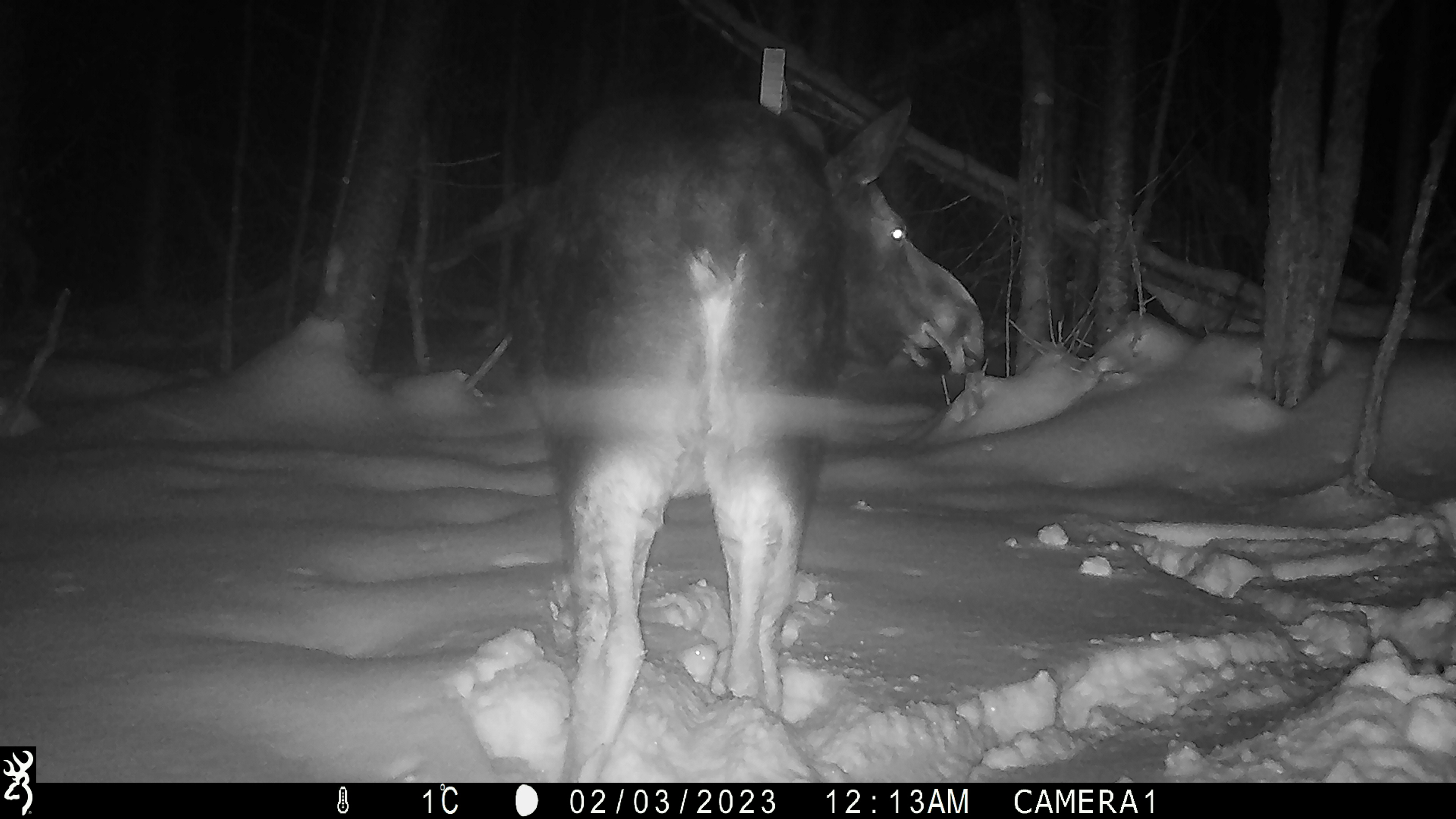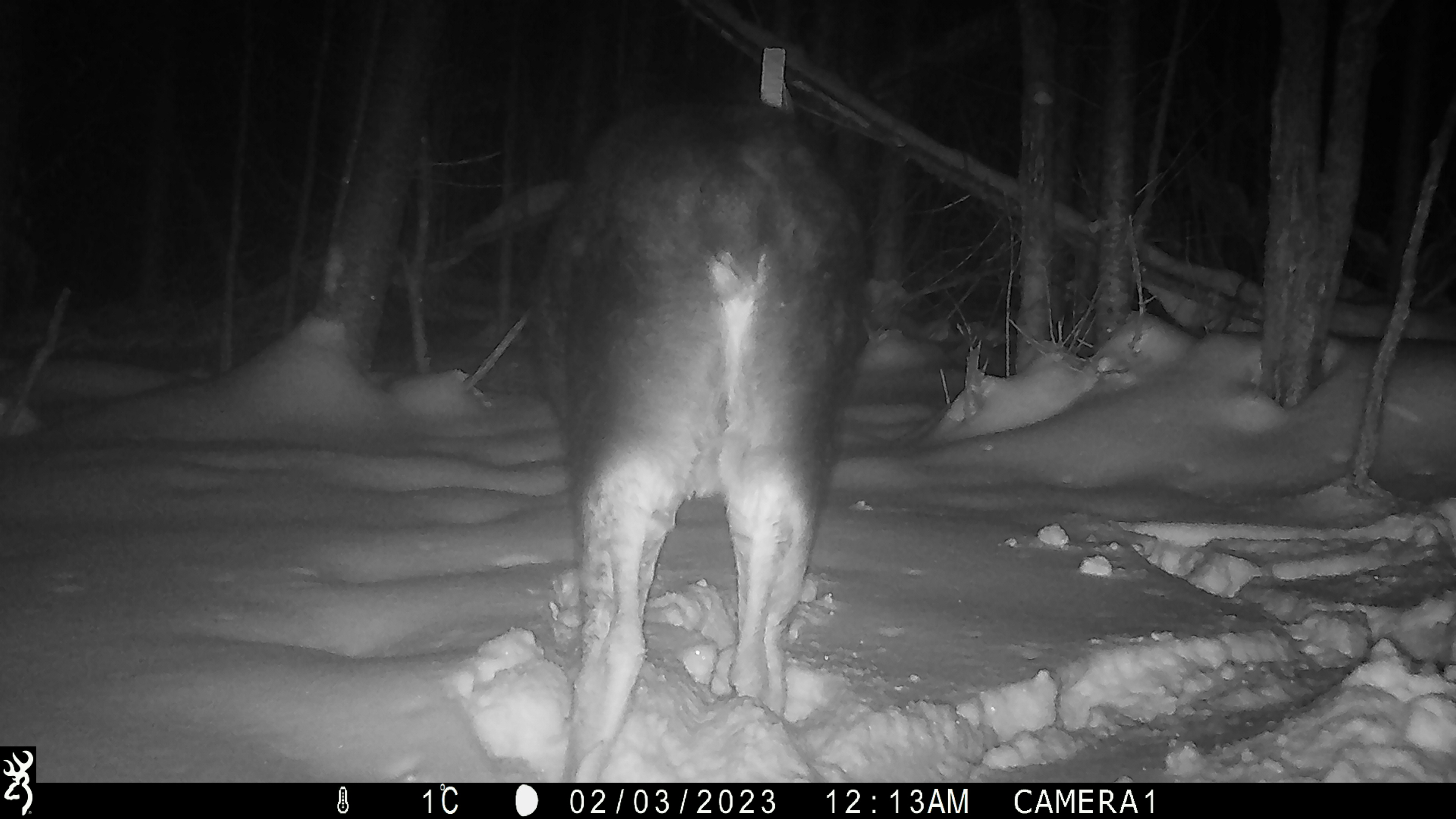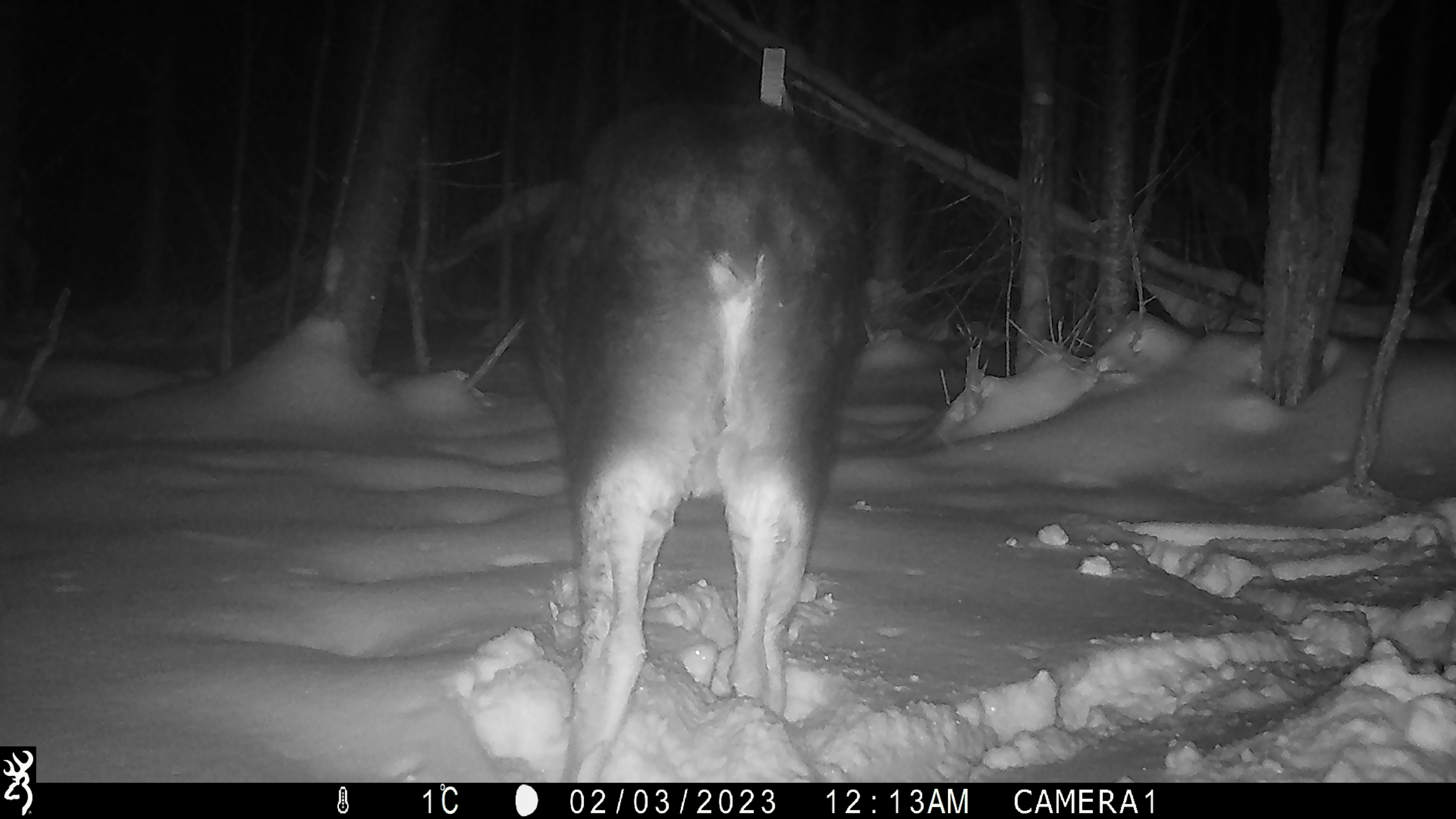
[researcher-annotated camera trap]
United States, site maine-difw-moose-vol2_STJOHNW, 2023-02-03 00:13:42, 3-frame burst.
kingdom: Animalia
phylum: Chordata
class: Mammalia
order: Artiodactyla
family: Cervidae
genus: Alces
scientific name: Alces alces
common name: moose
Moose (Alces alces).